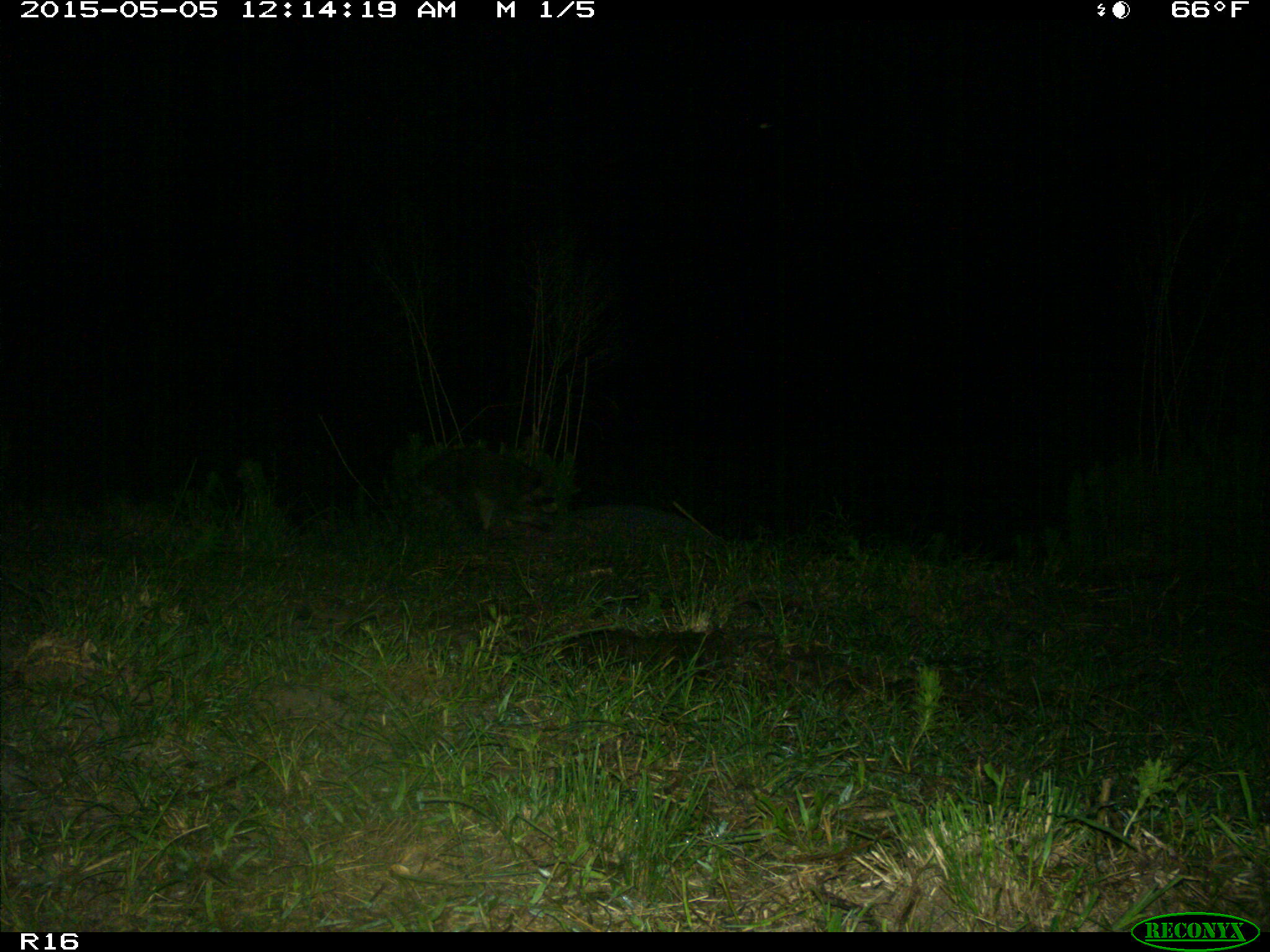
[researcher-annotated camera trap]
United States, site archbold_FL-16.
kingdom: Animalia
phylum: Chordata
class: Mammalia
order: Carnivora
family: Procyonidae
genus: Procyon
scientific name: Procyon lotor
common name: common raccoon